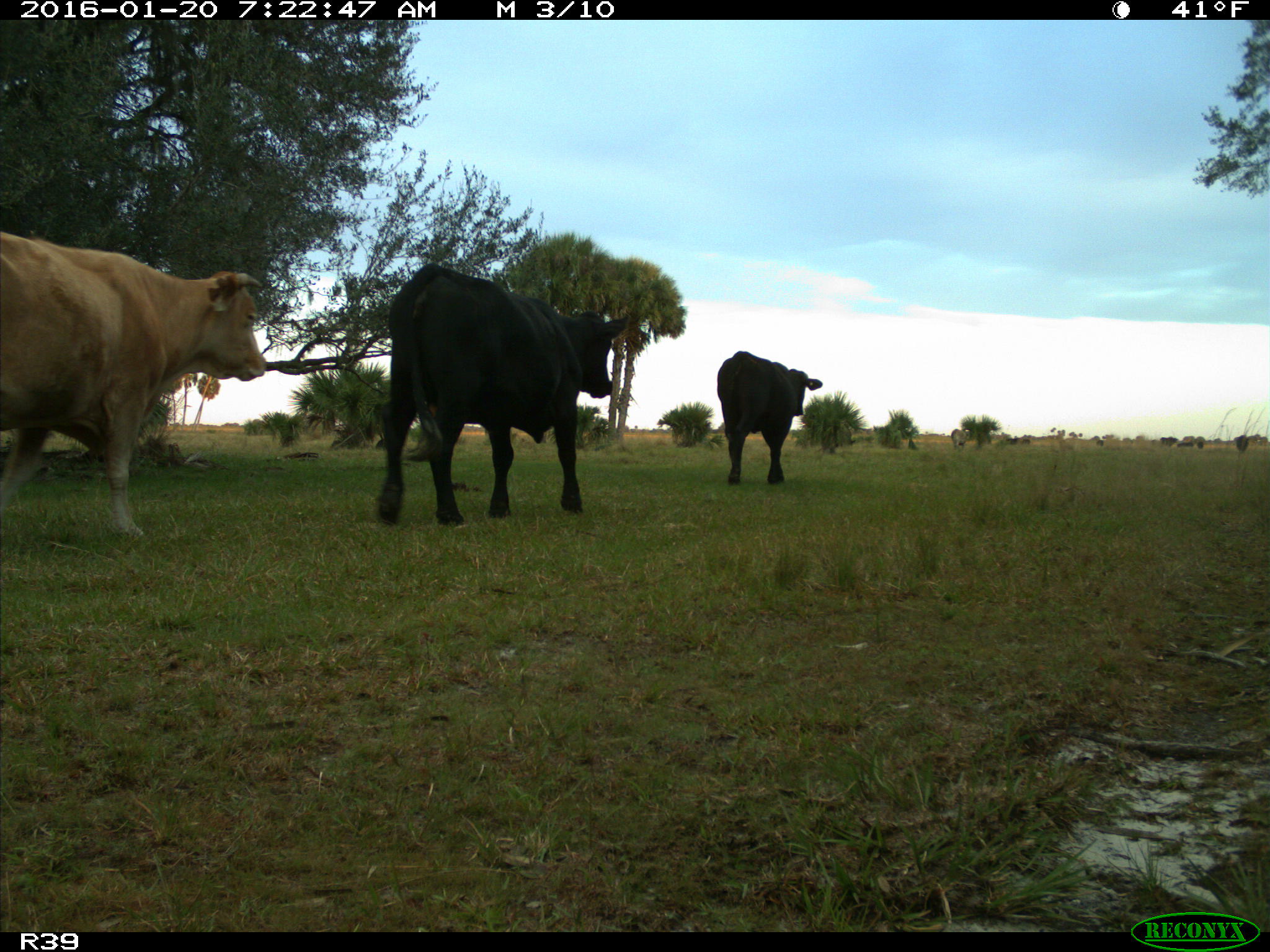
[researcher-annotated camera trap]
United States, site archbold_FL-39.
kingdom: Animalia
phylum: Chordata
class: Mammalia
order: Artiodactyla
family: Bovidae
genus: Bos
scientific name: Bos taurus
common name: domestic cow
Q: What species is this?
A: Bos taurus (domestic cow).